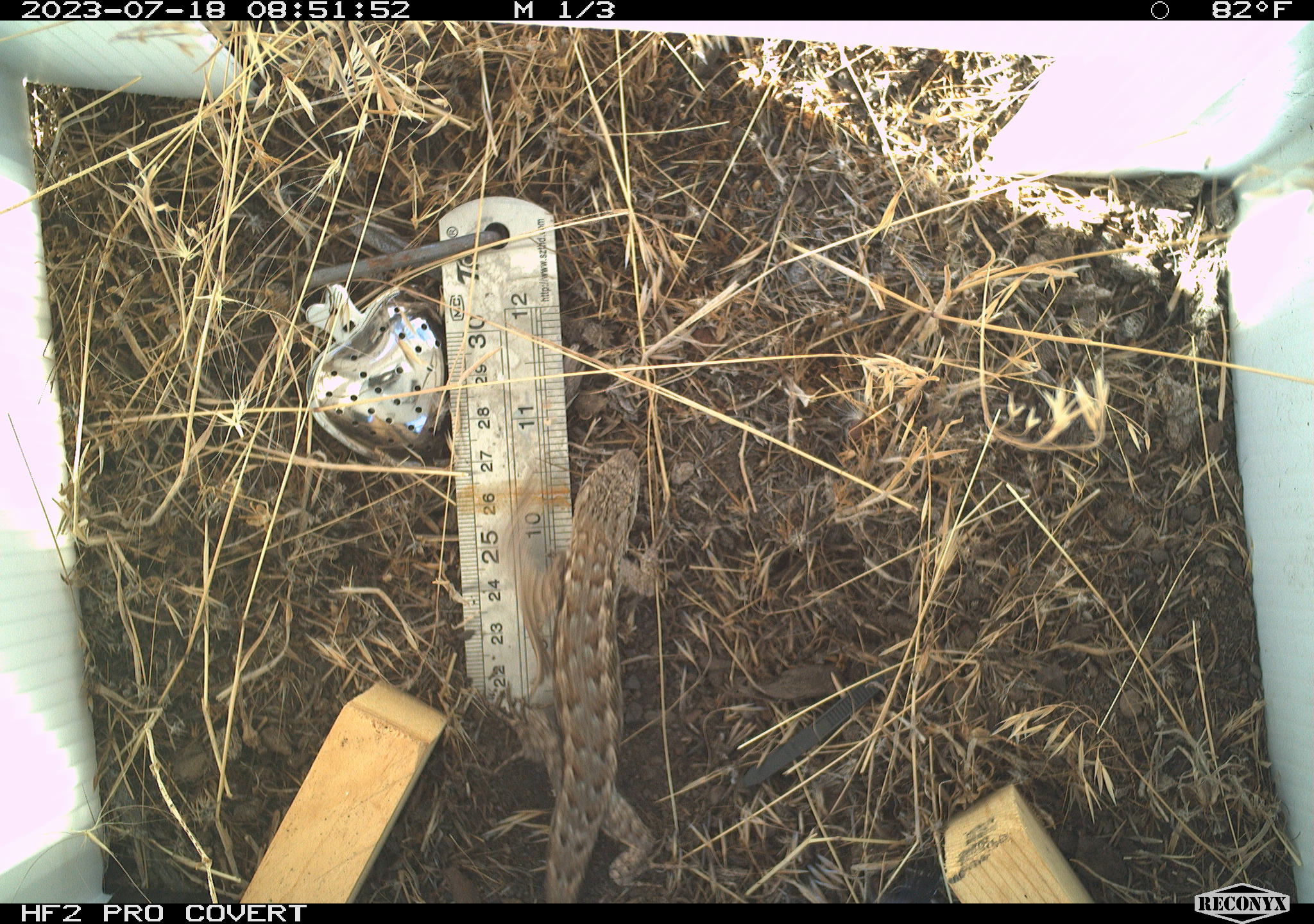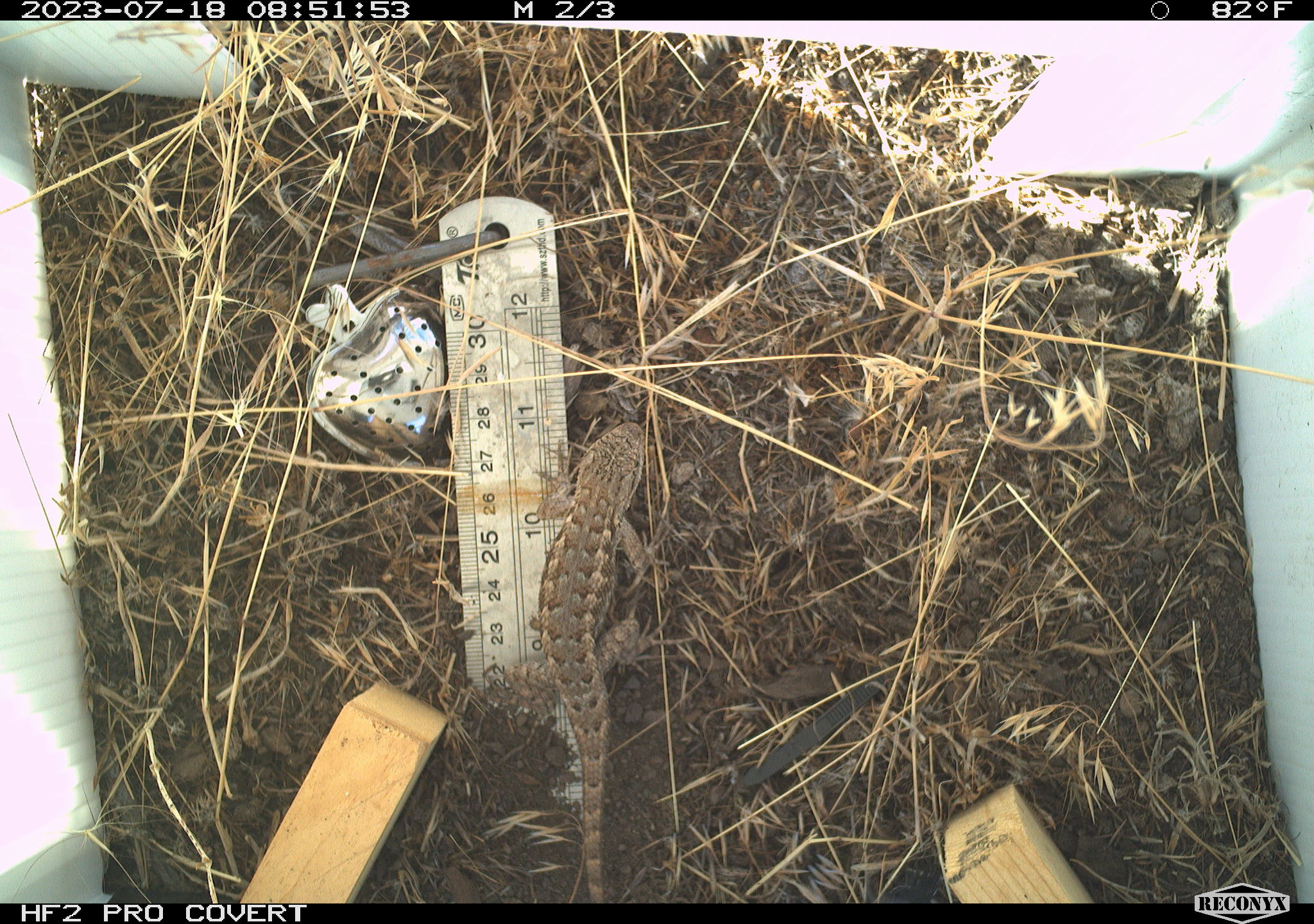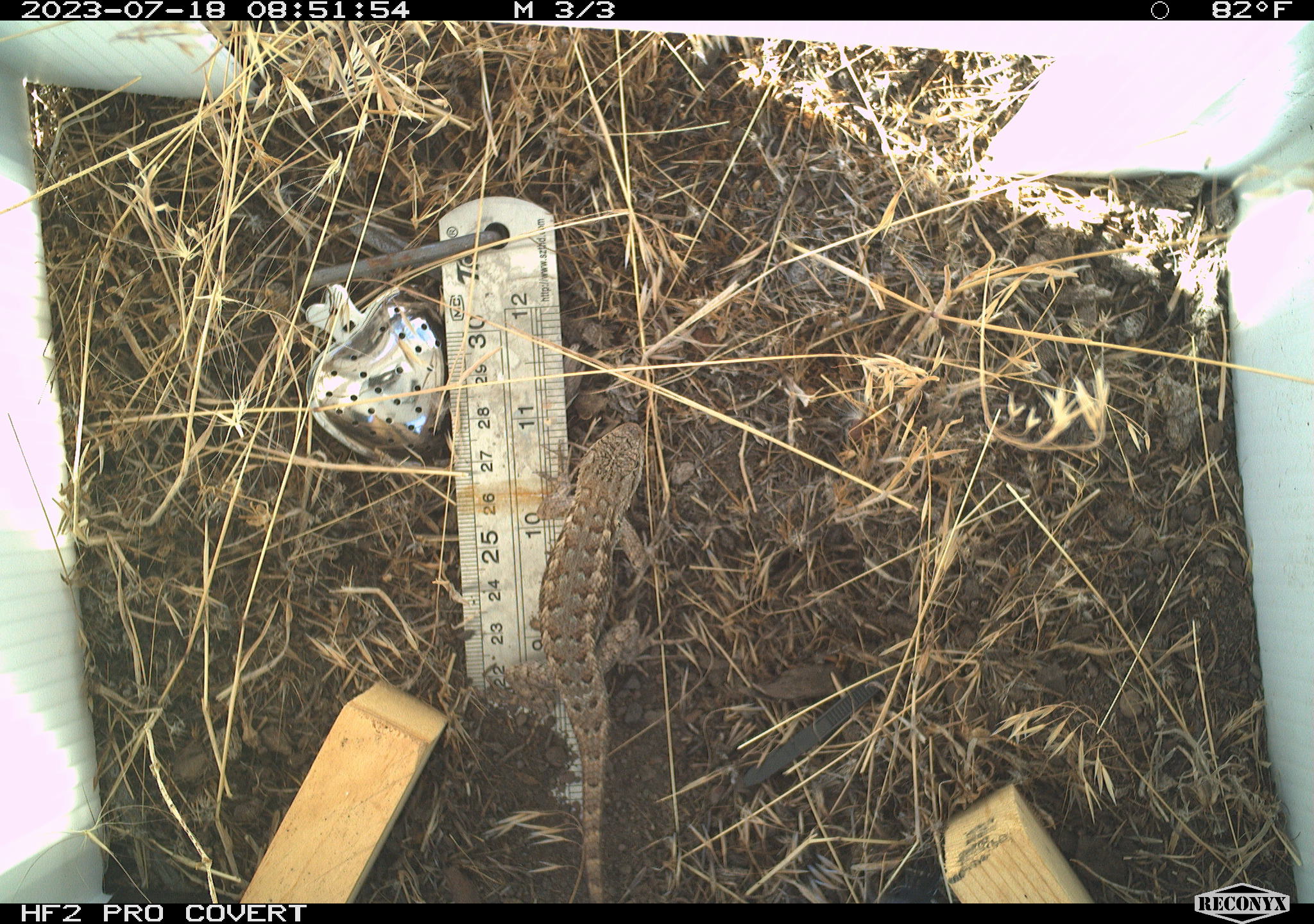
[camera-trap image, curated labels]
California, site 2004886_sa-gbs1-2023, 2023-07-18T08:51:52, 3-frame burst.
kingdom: Animalia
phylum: Chordata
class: Reptilia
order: Squamata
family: Phrynosomatidae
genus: Sceloporus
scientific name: Sceloporus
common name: spiny lizards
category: sceloporus species